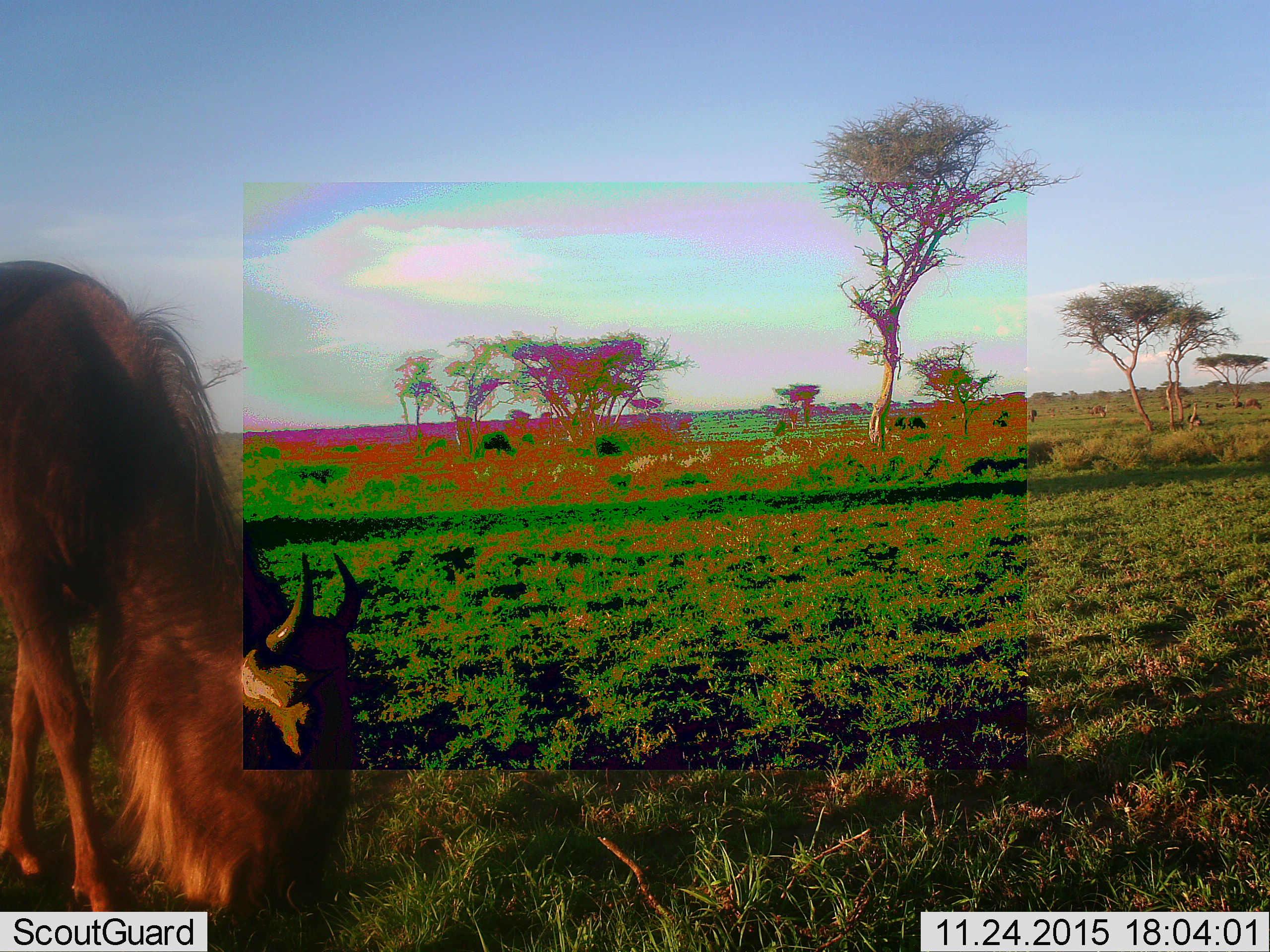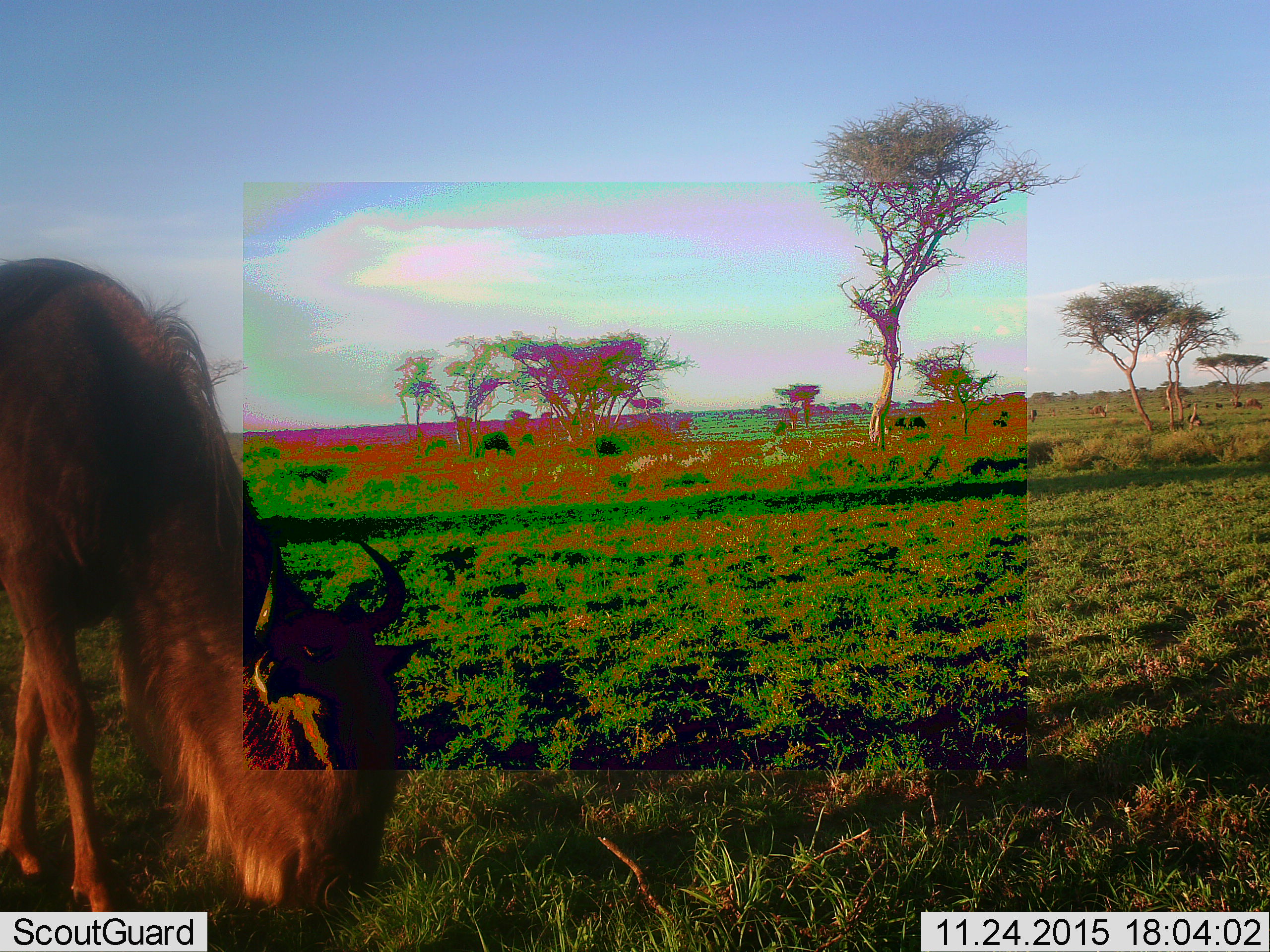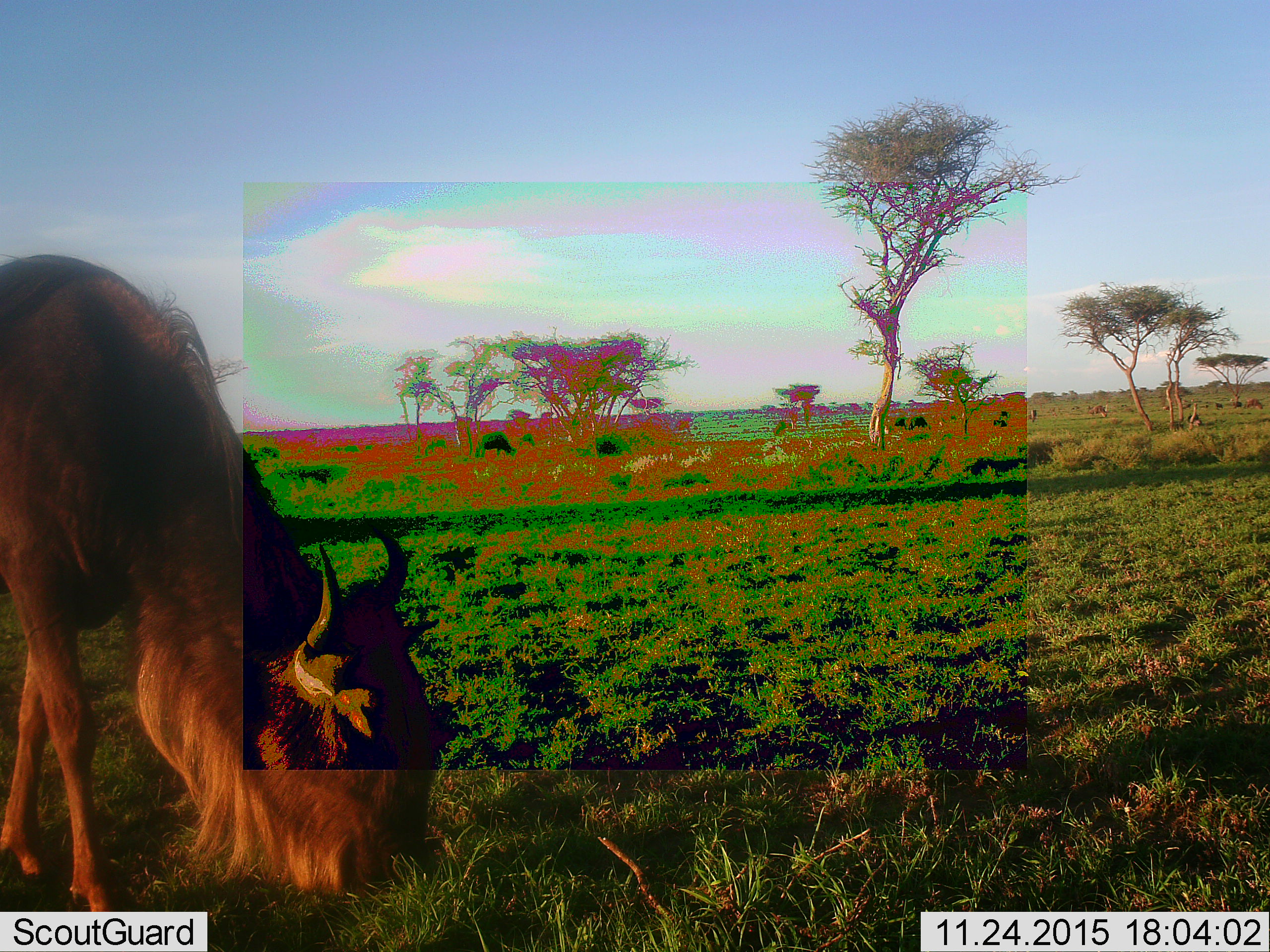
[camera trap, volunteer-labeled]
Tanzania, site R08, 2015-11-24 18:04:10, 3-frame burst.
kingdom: Animalia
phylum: Chordata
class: Mammalia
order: Artiodactyla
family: Bovidae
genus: Connochaetes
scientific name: Connochaetes taurinus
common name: blue wildebeest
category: wildebeest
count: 1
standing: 20%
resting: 0%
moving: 20%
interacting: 0%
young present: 0%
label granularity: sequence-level